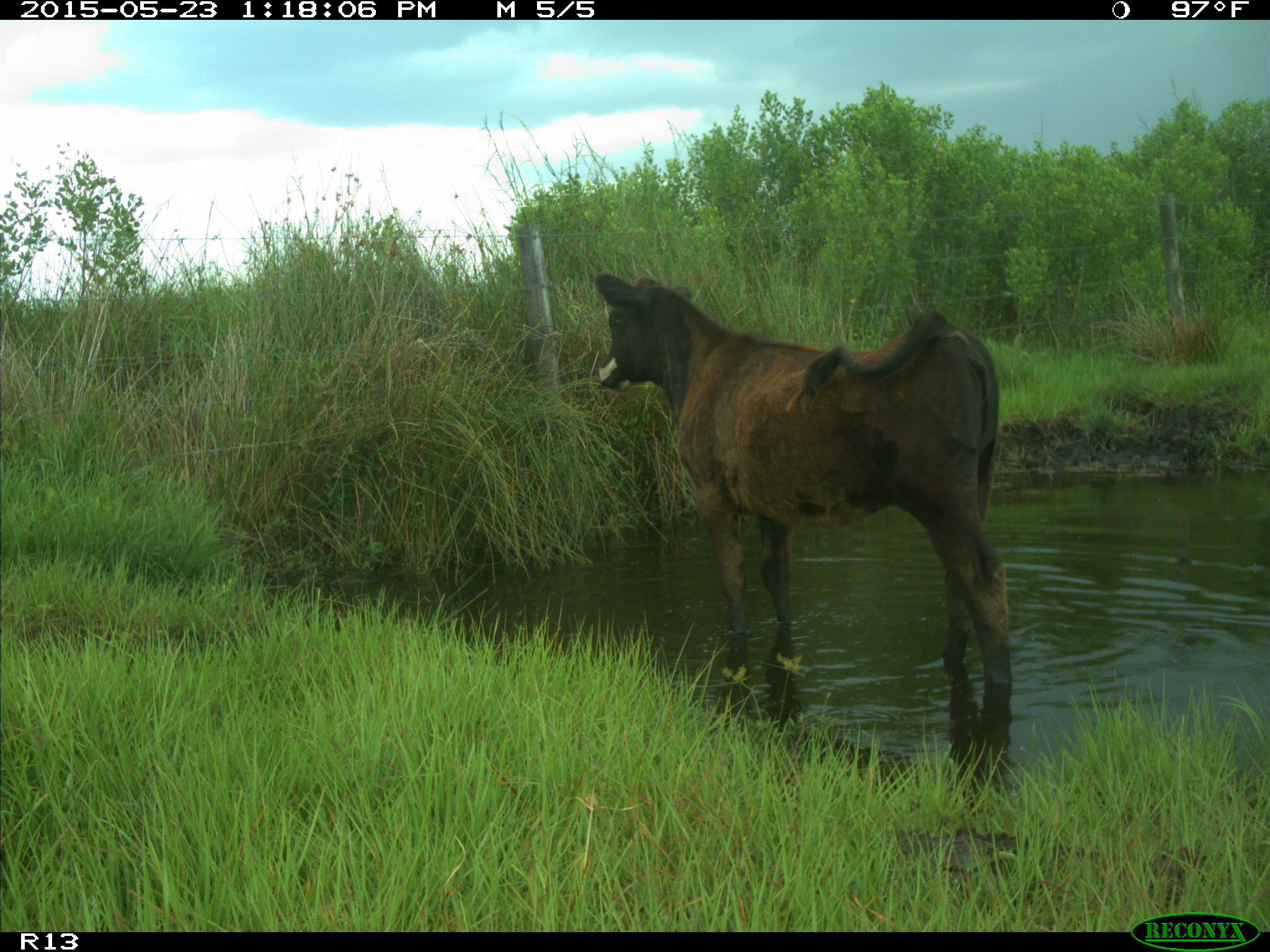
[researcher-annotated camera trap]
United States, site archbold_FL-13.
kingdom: Animalia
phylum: Chordata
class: Mammalia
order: Artiodactyla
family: Bovidae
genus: Bos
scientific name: Bos taurus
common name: domestic cow